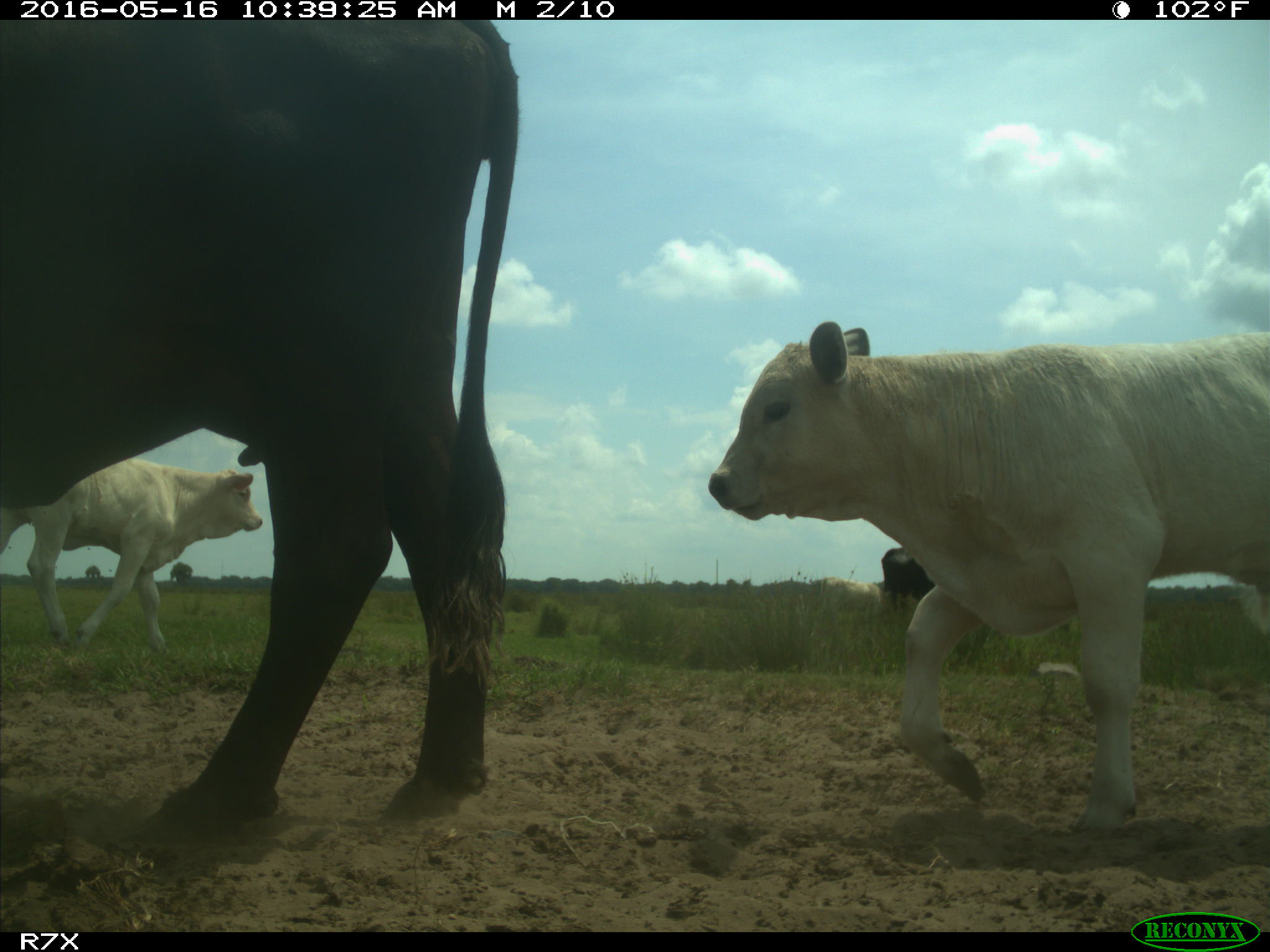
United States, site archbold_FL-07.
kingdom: Animalia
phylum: Chordata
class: Mammalia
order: Artiodactyla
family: Bovidae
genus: Bos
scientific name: Bos taurus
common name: domestic cow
Bos taurus (domestic cow).